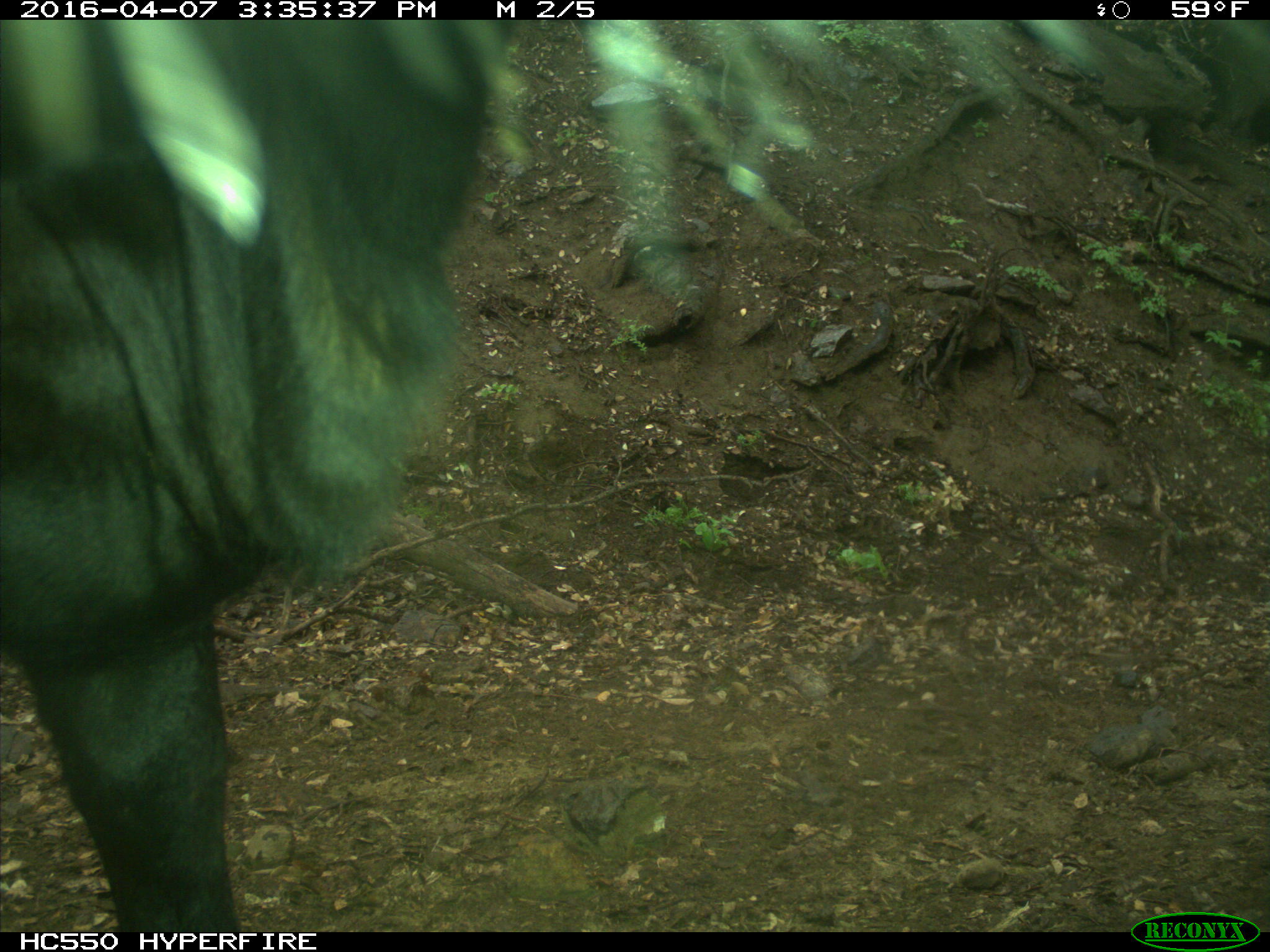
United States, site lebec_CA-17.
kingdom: Animalia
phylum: Chordata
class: Mammalia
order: Artiodactyla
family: Bovidae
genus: Bos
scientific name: Bos taurus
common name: domestic cow